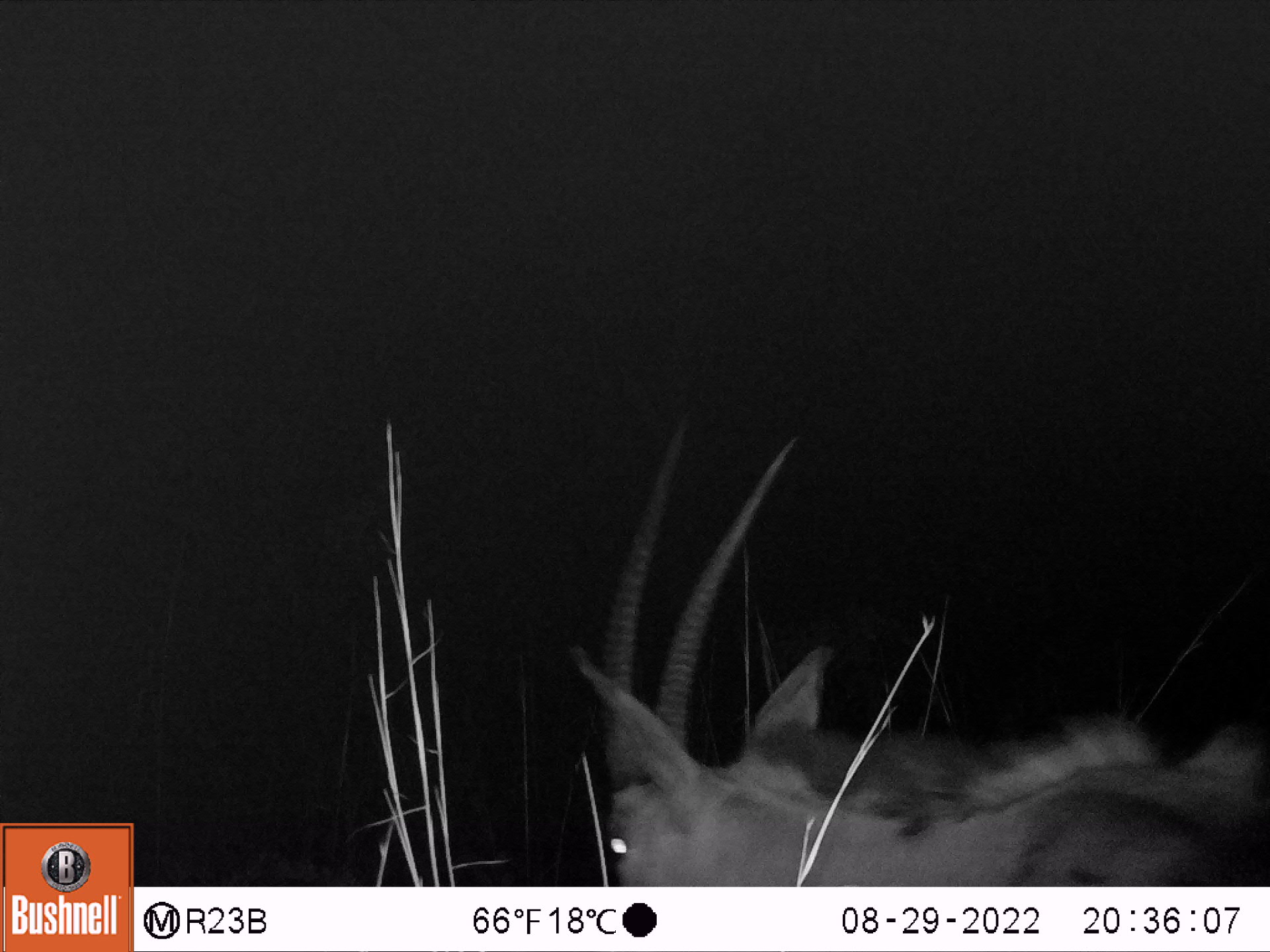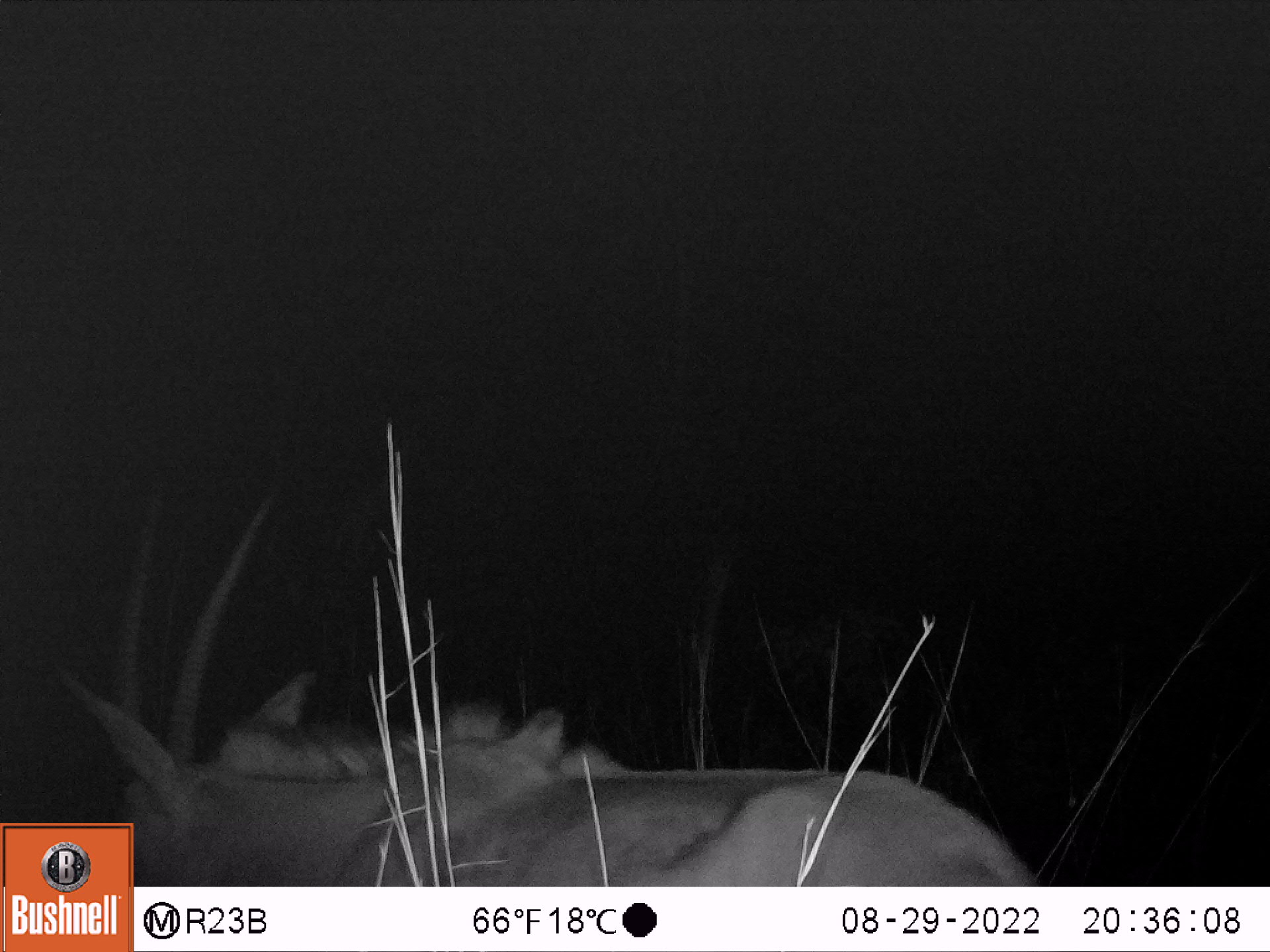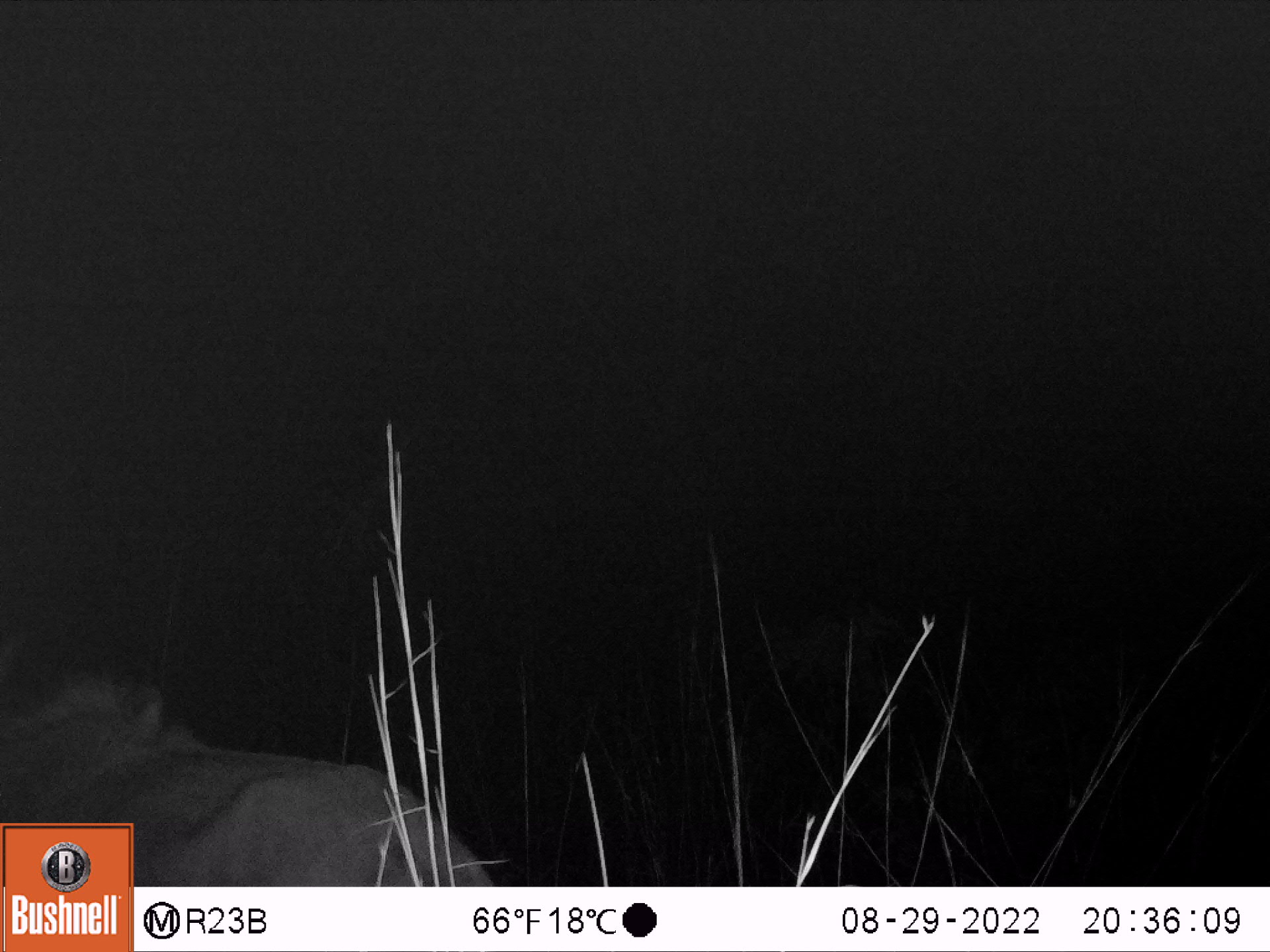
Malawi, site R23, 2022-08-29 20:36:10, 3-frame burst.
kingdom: Animalia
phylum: Chordata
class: Mammalia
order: Artiodactyla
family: Bovidae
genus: Hippotragus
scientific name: Hippotragus niger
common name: sable antelope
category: sable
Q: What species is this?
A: Sable (sable antelope) (Hippotragus niger).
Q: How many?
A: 1.